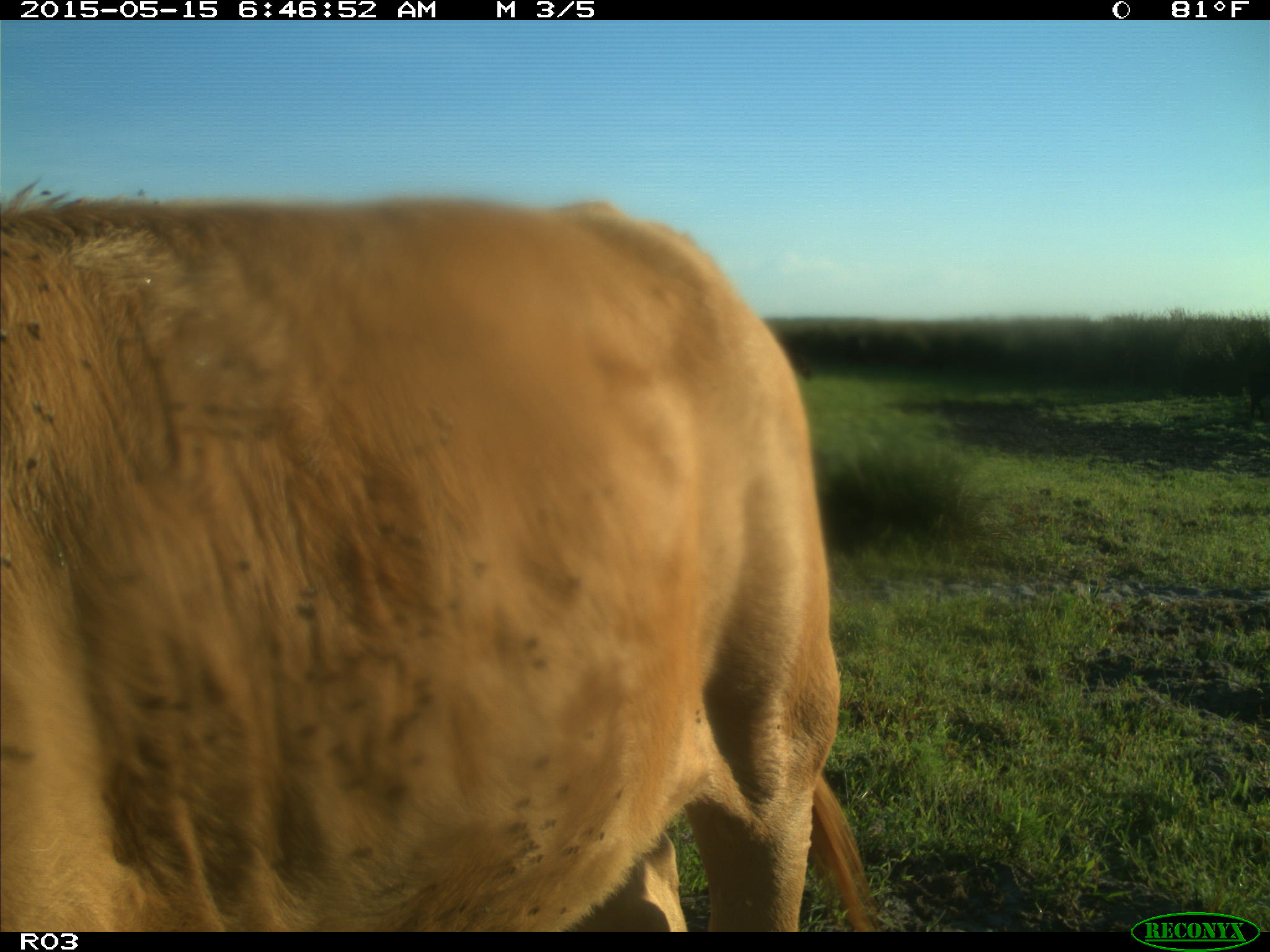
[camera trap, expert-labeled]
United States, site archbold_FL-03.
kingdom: Animalia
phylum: Chordata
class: Mammalia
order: Artiodactyla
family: Bovidae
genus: Bos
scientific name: Bos taurus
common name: domestic cow